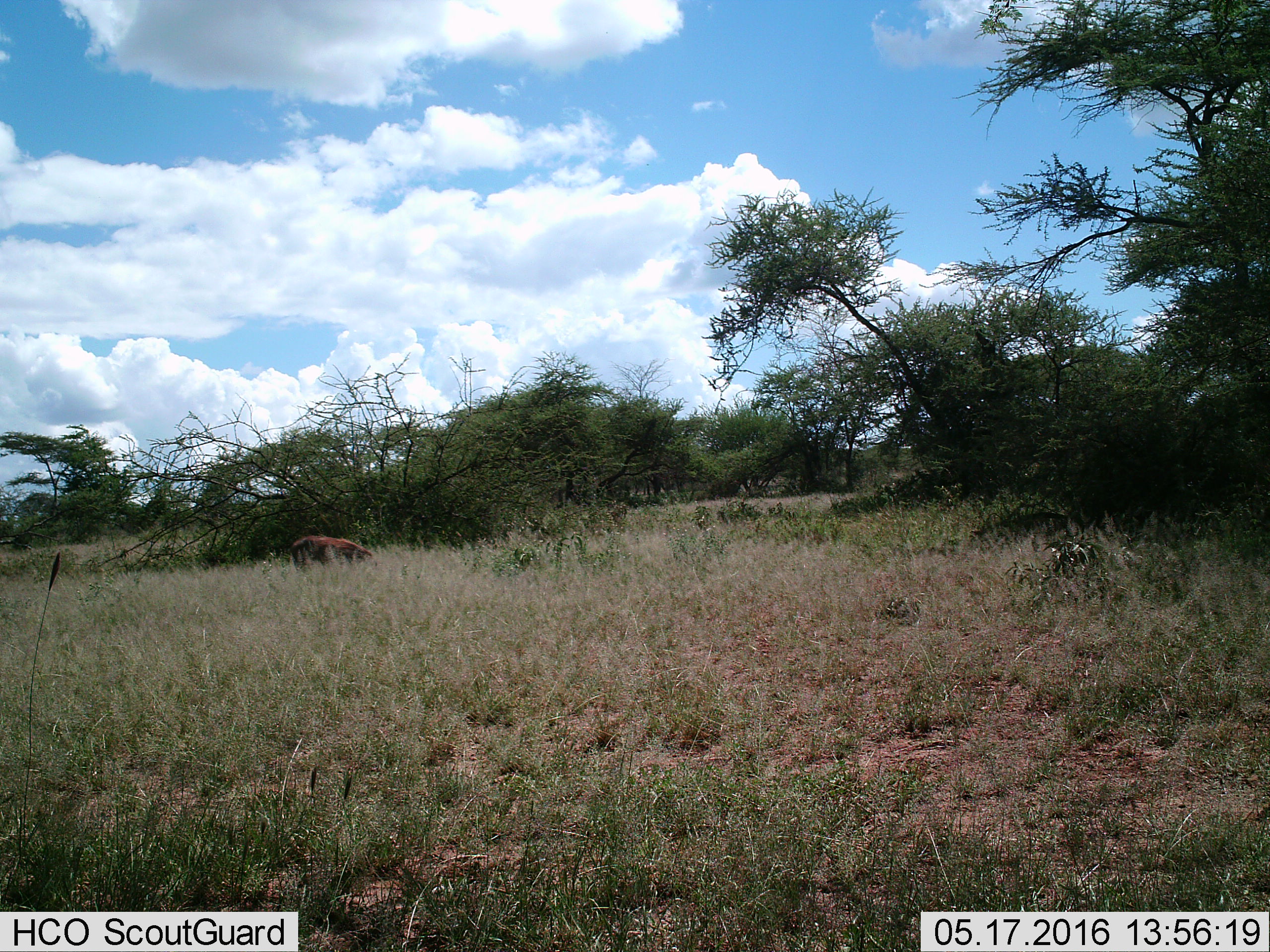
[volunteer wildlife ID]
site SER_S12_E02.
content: unidentified animal